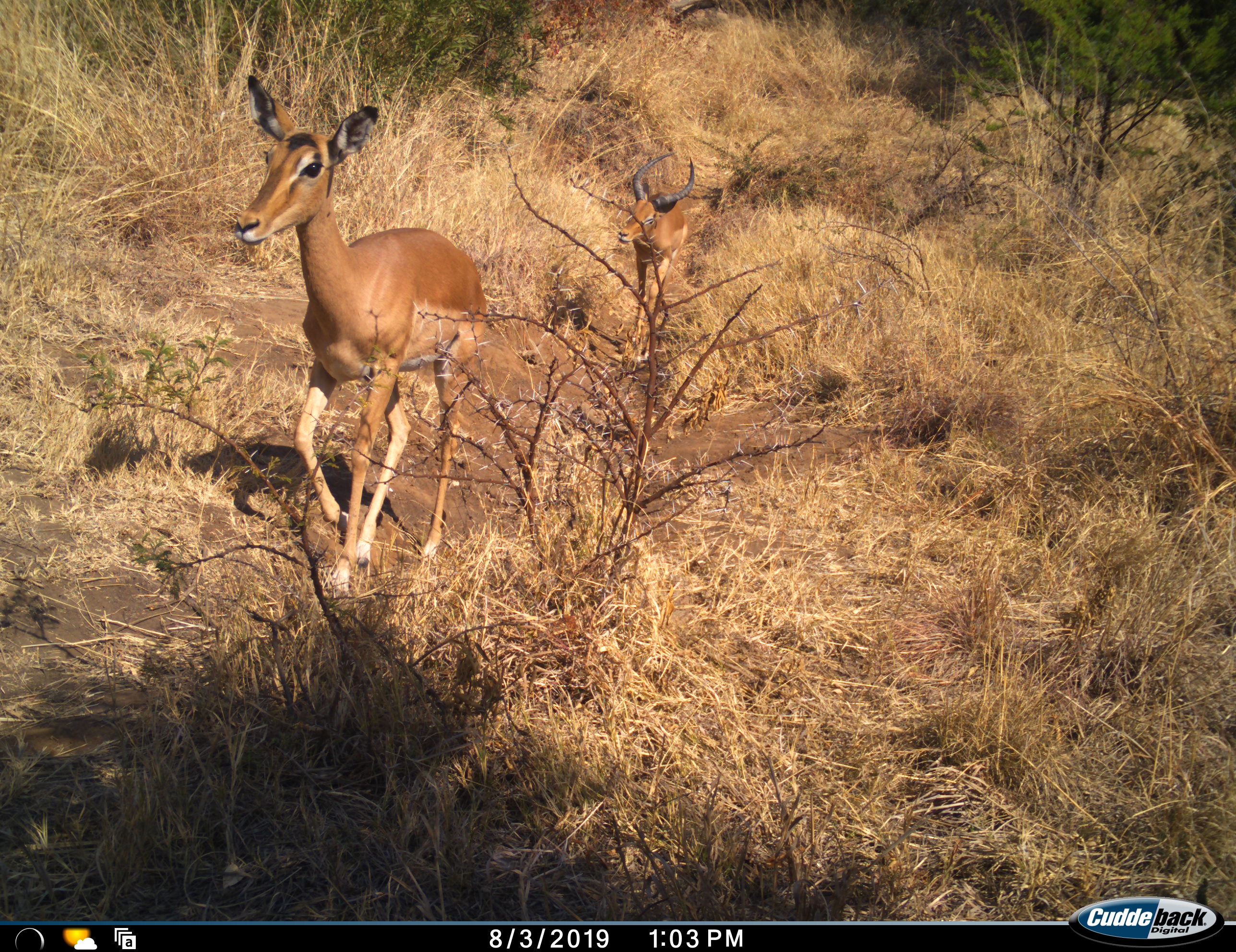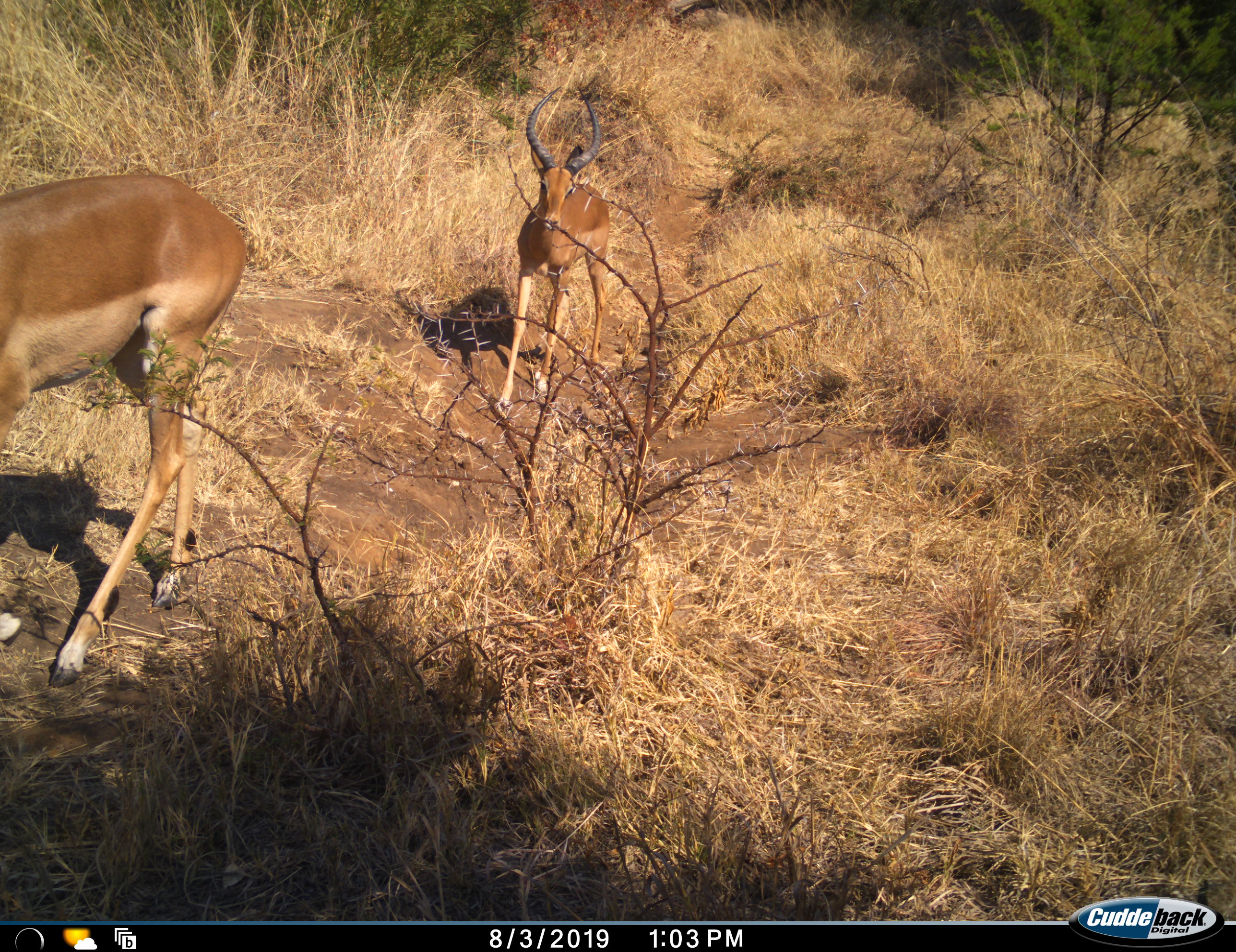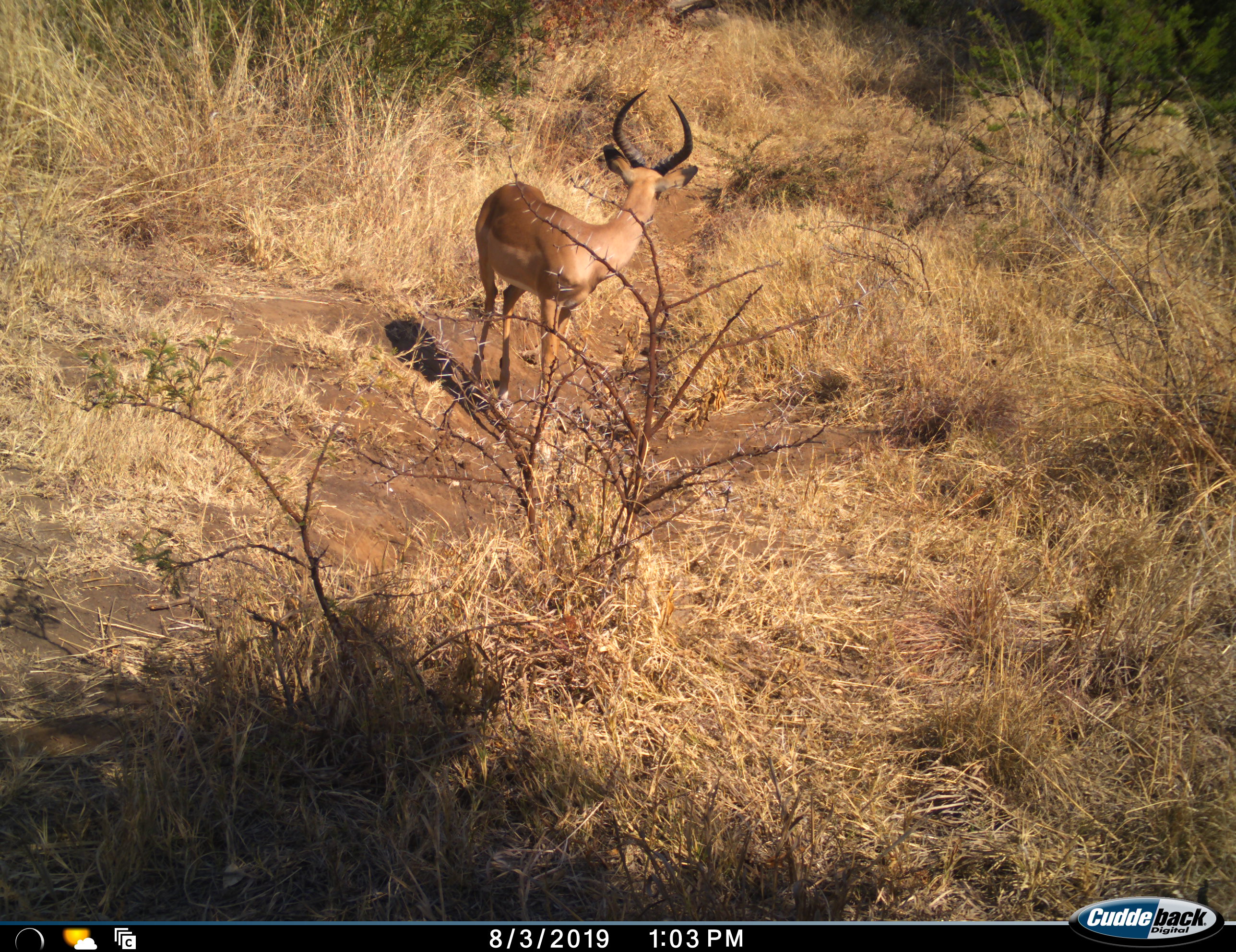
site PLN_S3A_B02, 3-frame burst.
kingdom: Animalia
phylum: Chordata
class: Mammalia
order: Artiodactyla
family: Bovidae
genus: Aepyceros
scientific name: Aepyceros melampus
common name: impala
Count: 2.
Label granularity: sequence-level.